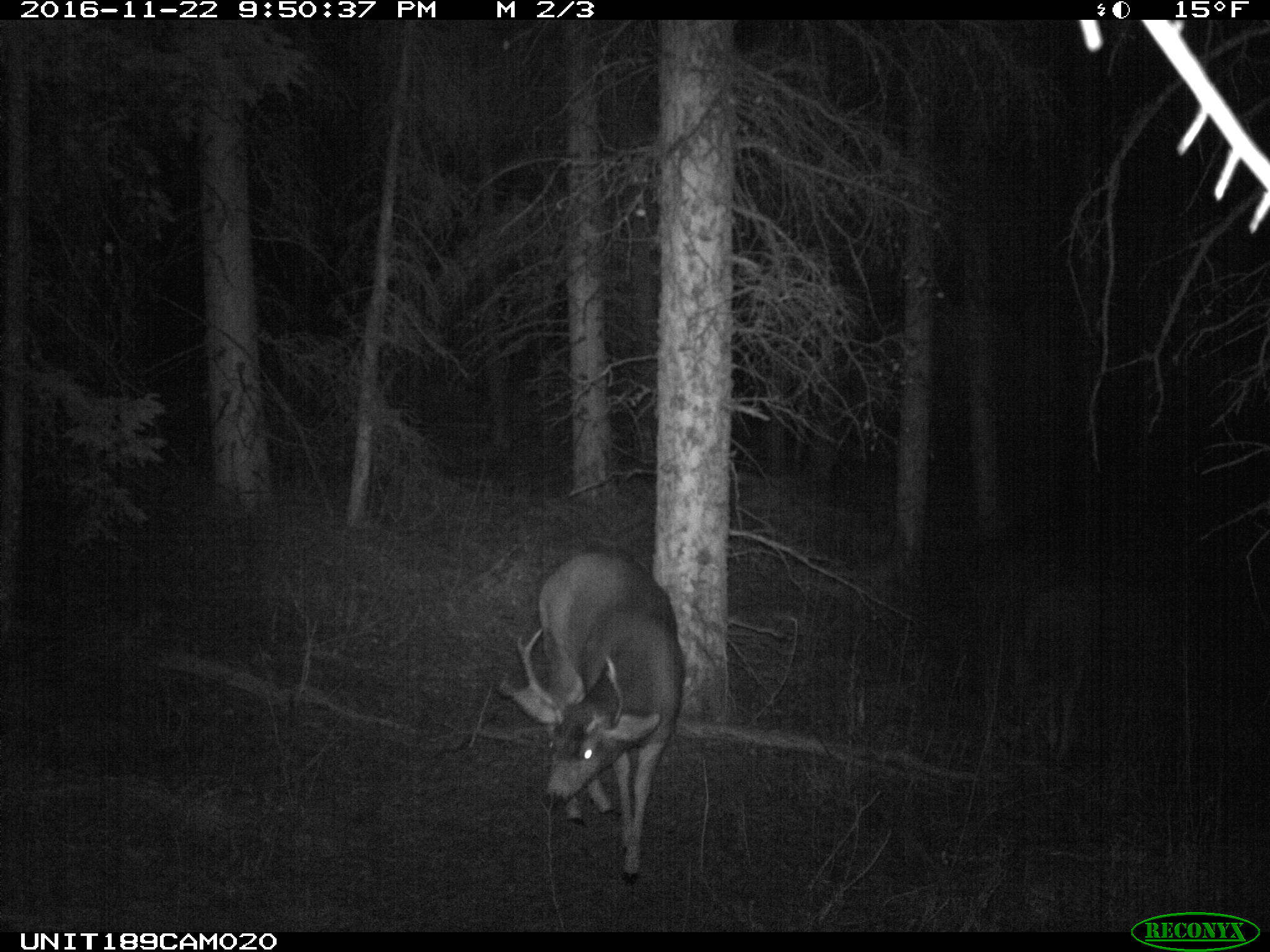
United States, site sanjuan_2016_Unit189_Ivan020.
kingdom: Animalia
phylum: Chordata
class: Mammalia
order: Artiodactyla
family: Cervidae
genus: Odocoileus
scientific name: Odocoileus hemionus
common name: mule deer